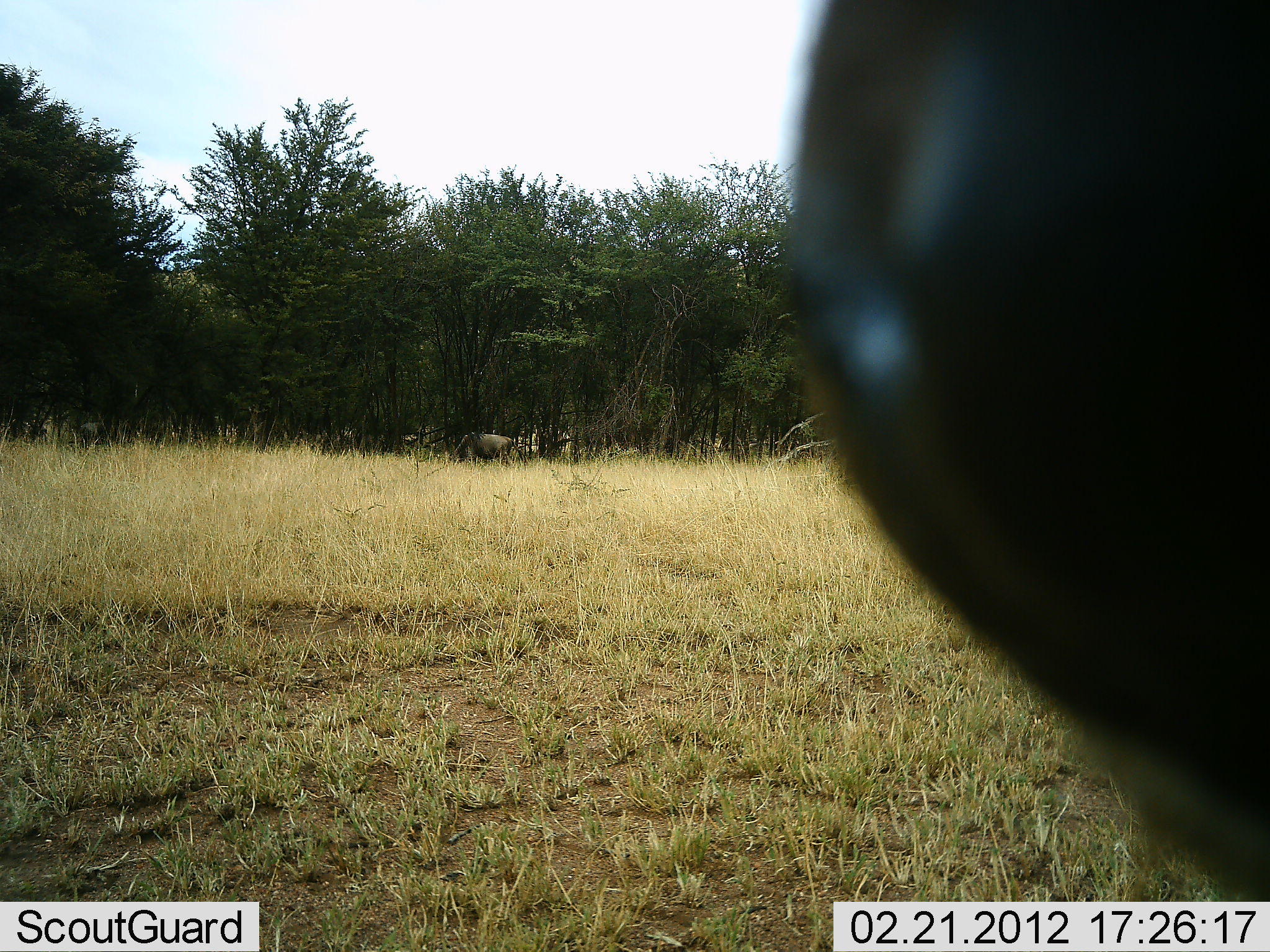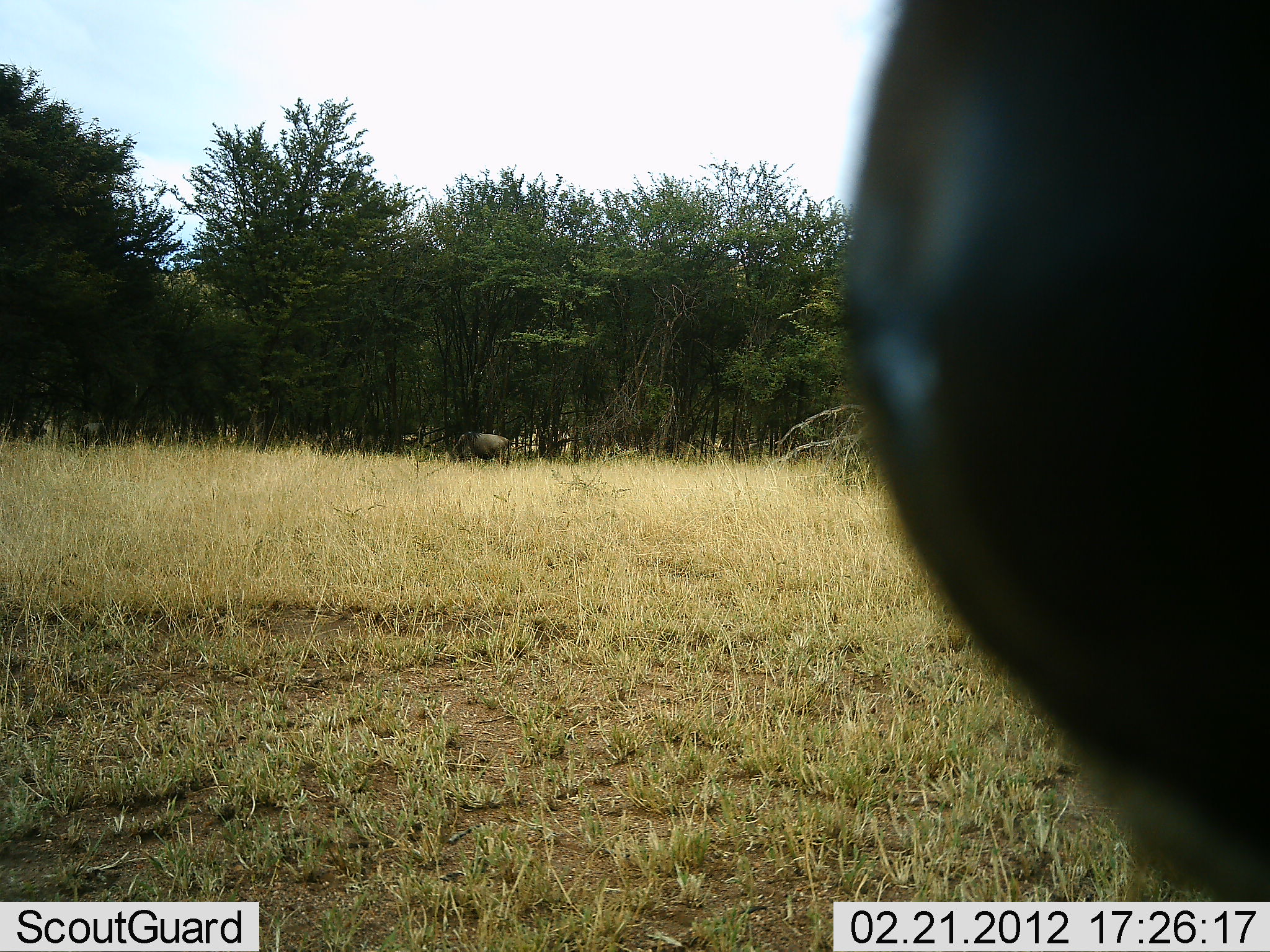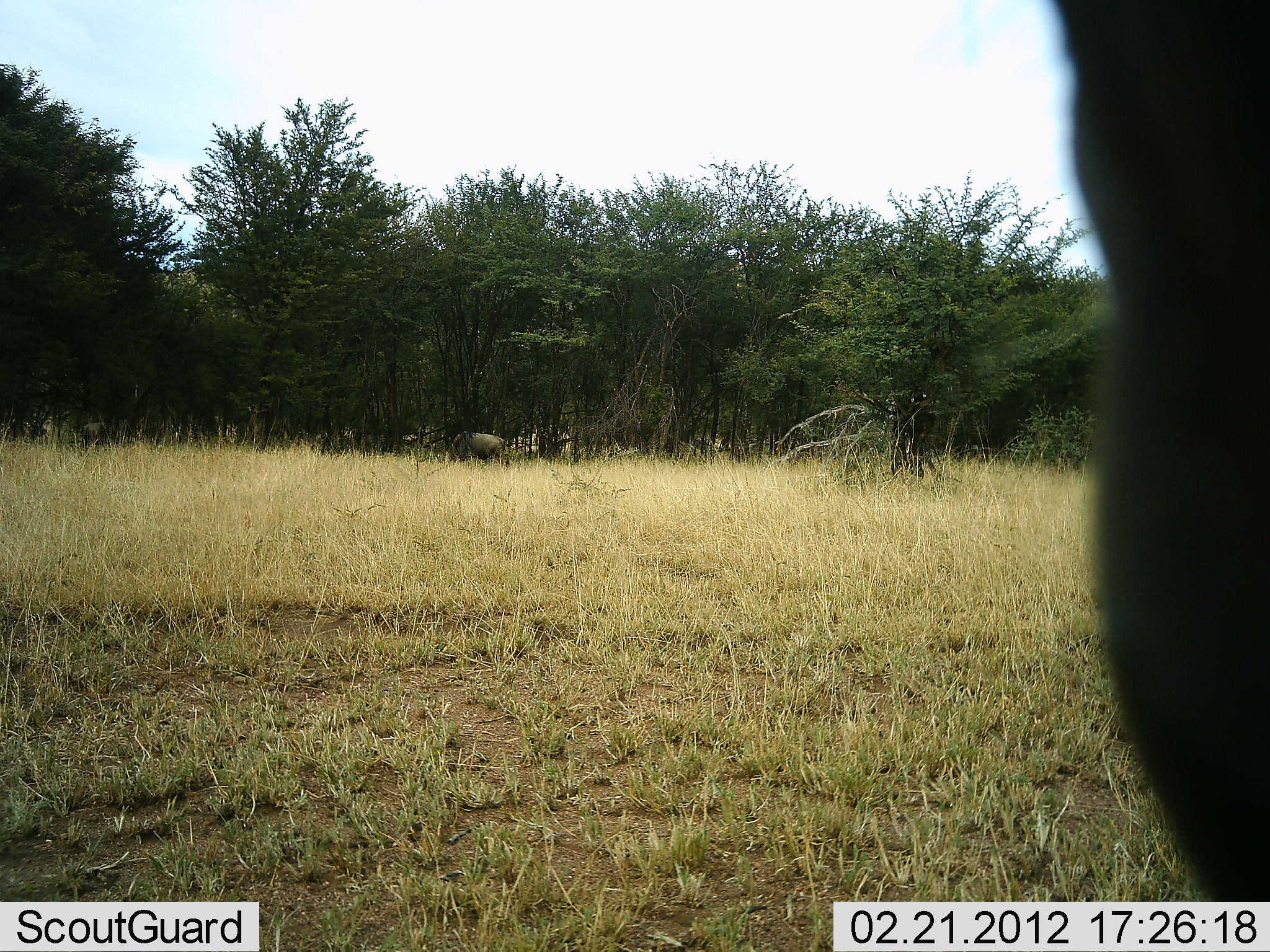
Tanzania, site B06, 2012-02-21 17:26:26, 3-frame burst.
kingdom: Animalia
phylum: Chordata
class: Mammalia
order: Artiodactyla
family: Bovidae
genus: Connochaetes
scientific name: Connochaetes taurinus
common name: blue wildebeest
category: wildebeest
Wildebeest (blue wildebeest) (Connochaetes taurinus), count 2. Behavior (volunteer vote fractions): standing 88%, resting 0%, moving 25%, interacting 0%. Young present (vote fraction): 0%. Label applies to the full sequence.